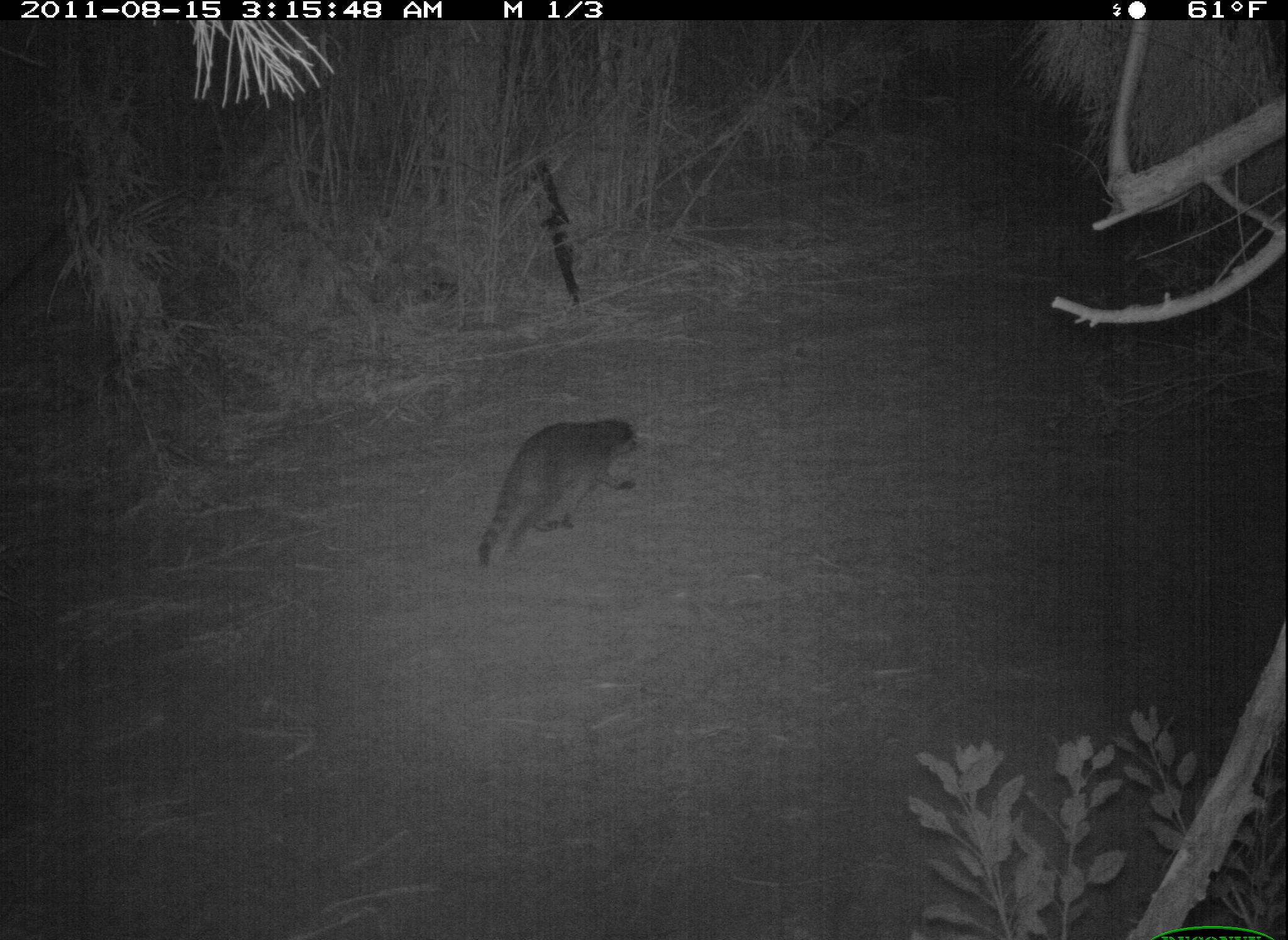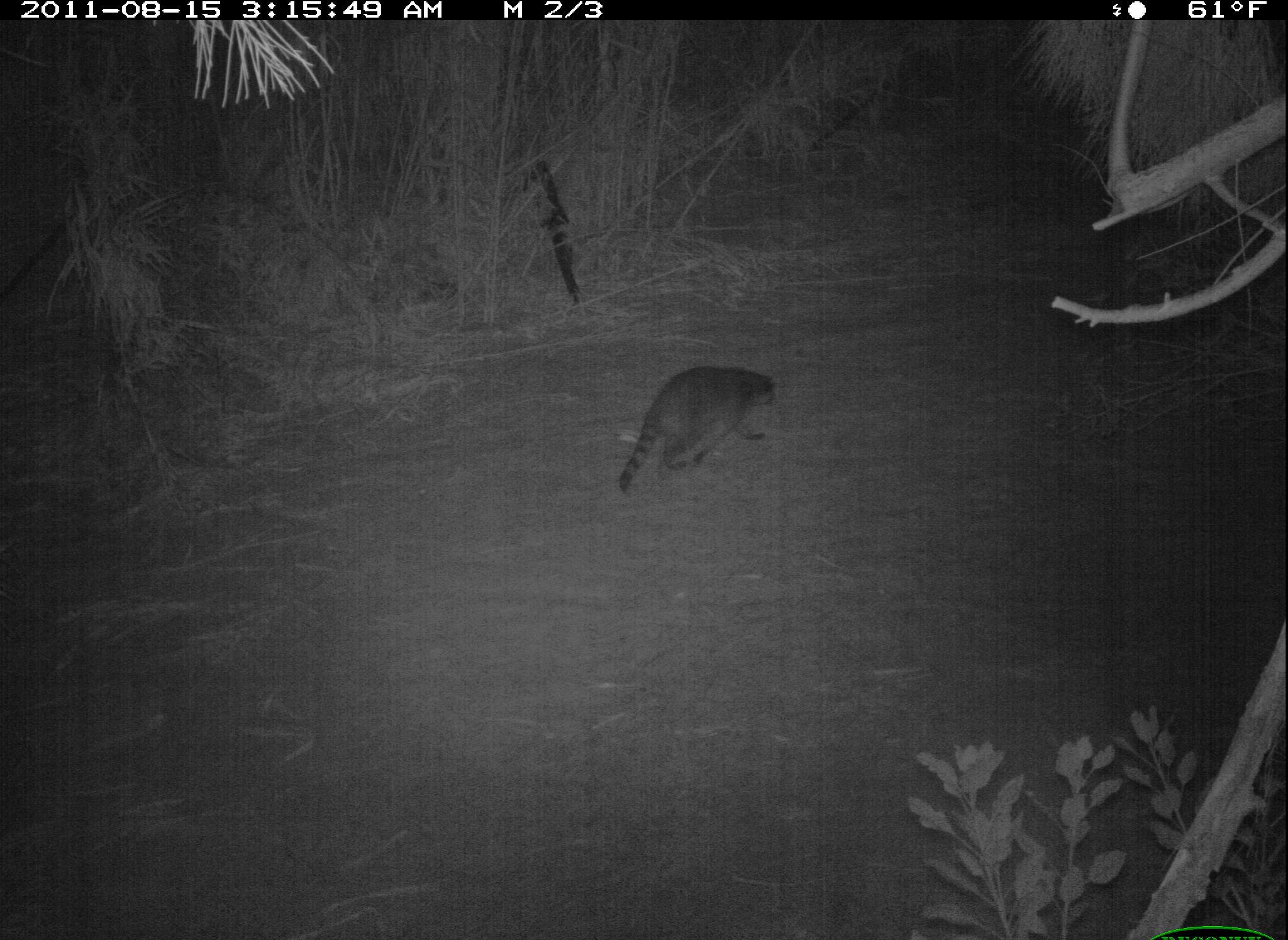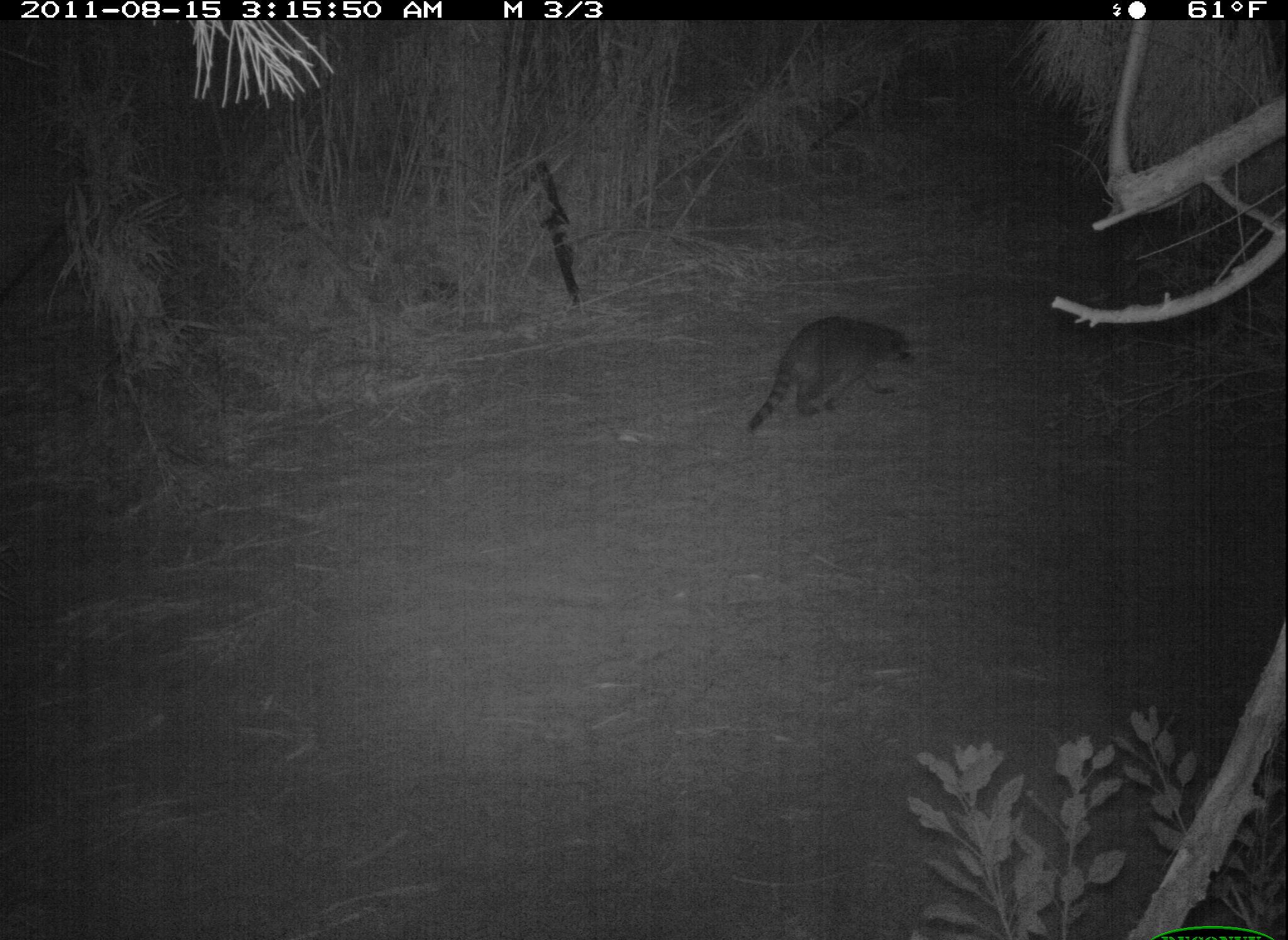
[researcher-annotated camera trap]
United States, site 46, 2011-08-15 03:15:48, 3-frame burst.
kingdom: Animalia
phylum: Chordata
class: Mammalia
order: Carnivora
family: Procyonidae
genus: Procyon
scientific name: Procyon lotor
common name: raccoon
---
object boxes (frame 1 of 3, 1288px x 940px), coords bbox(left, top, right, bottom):
raccoon: bbox(459, 401, 671, 593)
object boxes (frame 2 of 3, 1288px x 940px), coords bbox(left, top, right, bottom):
raccoon: bbox(601, 354, 800, 509)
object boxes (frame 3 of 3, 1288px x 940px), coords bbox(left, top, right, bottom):
raccoon: bbox(720, 308, 926, 446)